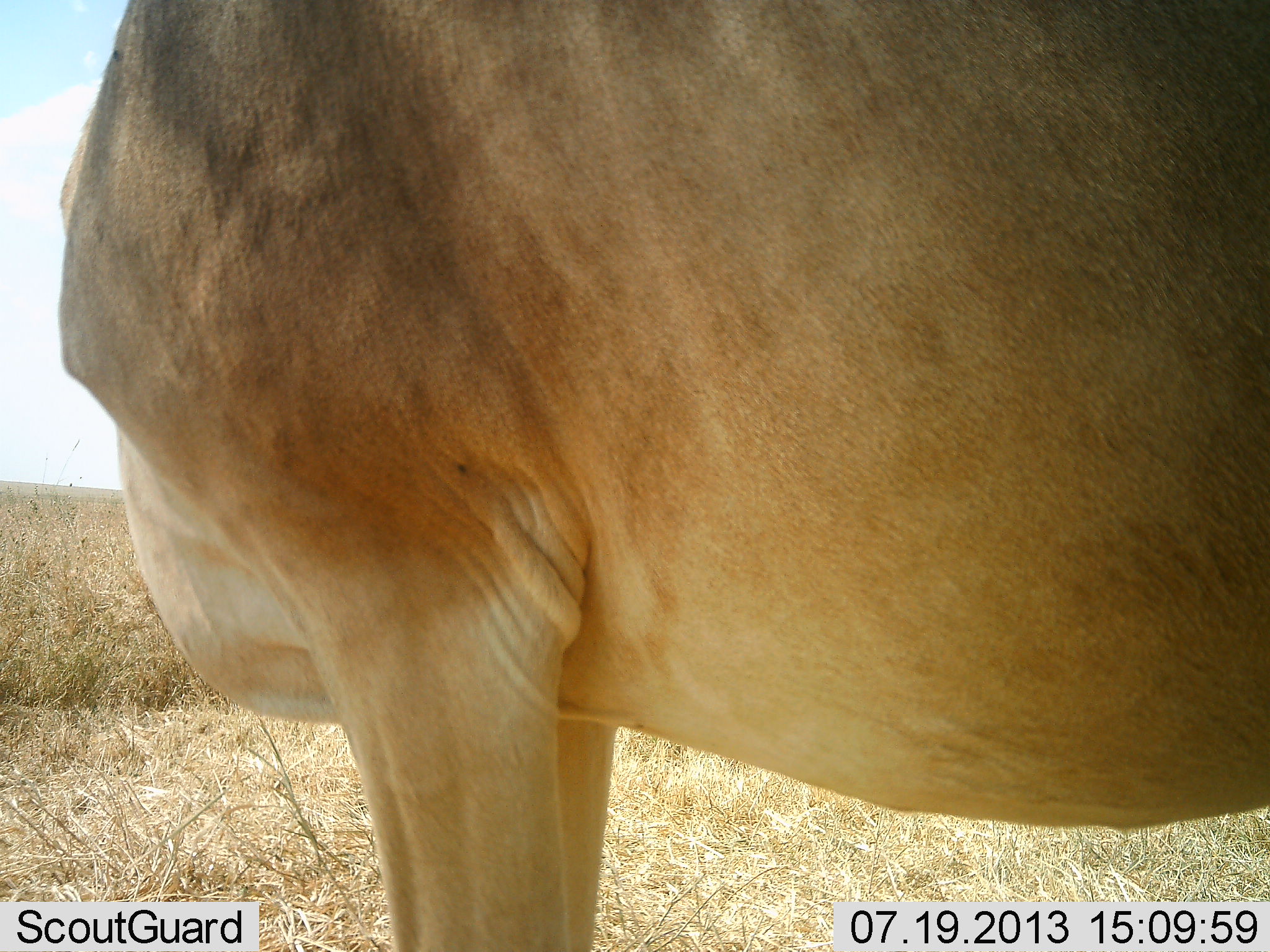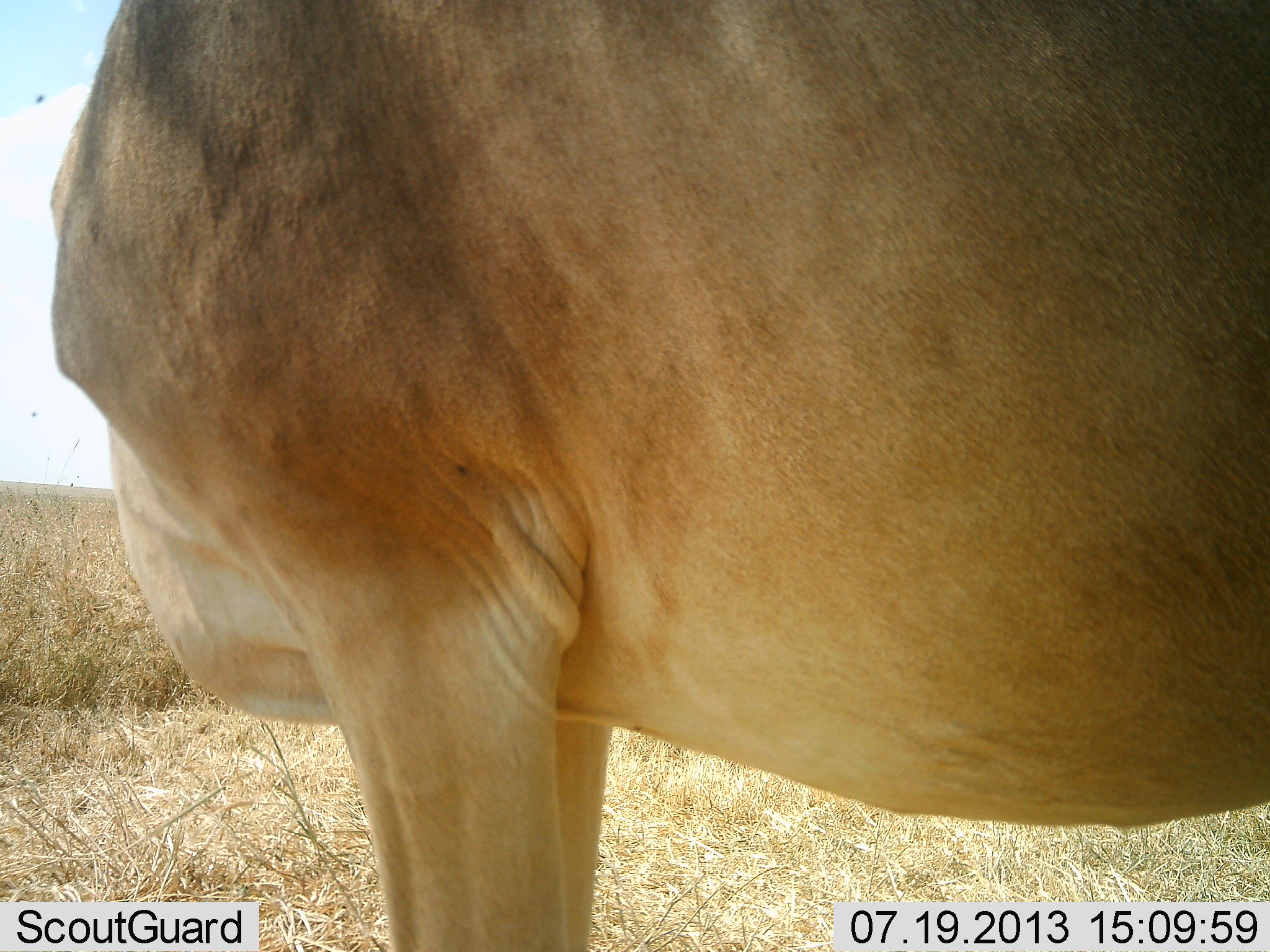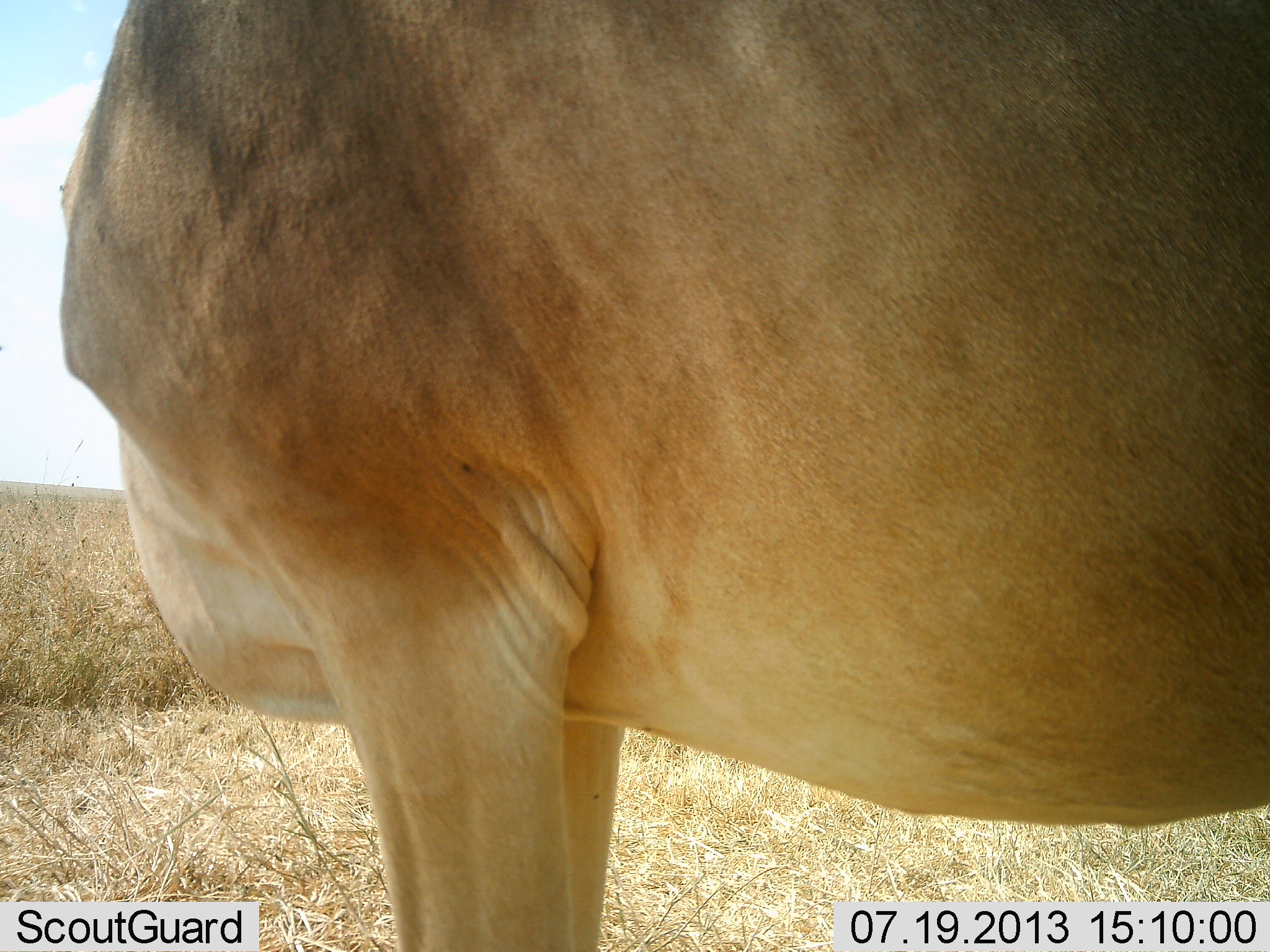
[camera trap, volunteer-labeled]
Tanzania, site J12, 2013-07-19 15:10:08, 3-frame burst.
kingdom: Animalia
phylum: Chordata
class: Mammalia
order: Artiodactyla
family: Bovidae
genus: Alcelaphus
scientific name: Alcelaphus buselaphus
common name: hartebeest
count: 1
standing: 100%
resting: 0%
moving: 0%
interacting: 0%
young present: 0%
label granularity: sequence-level